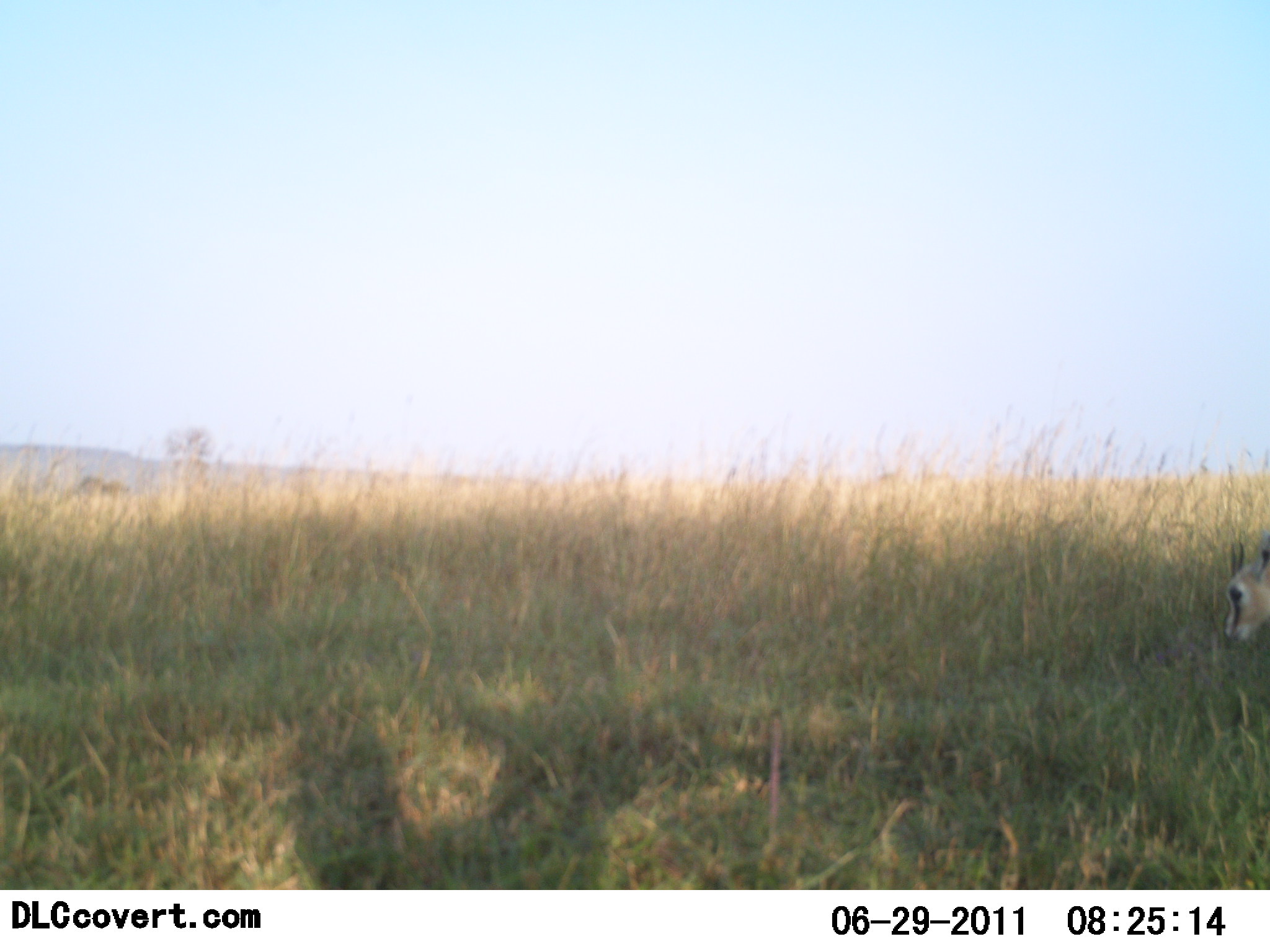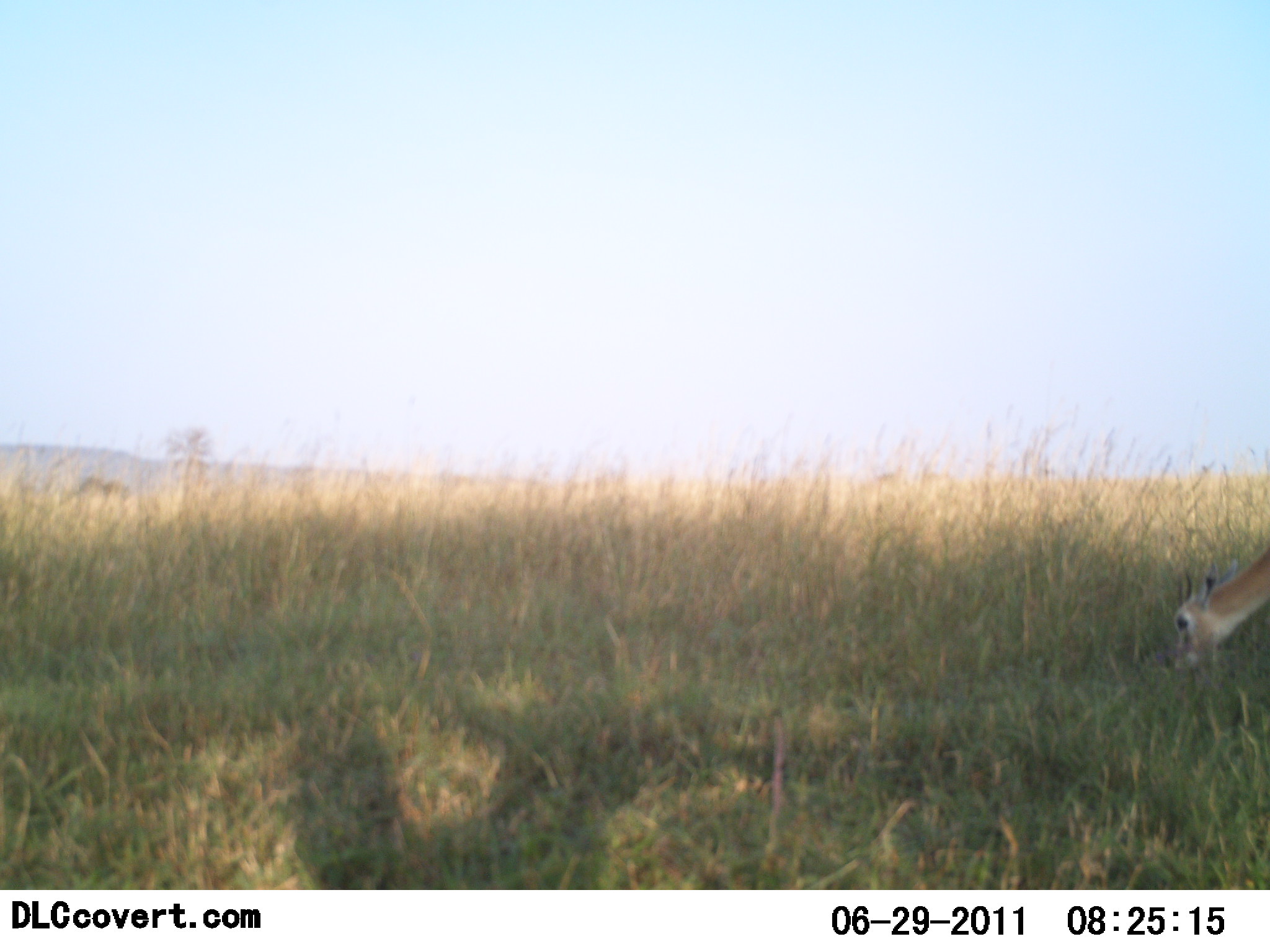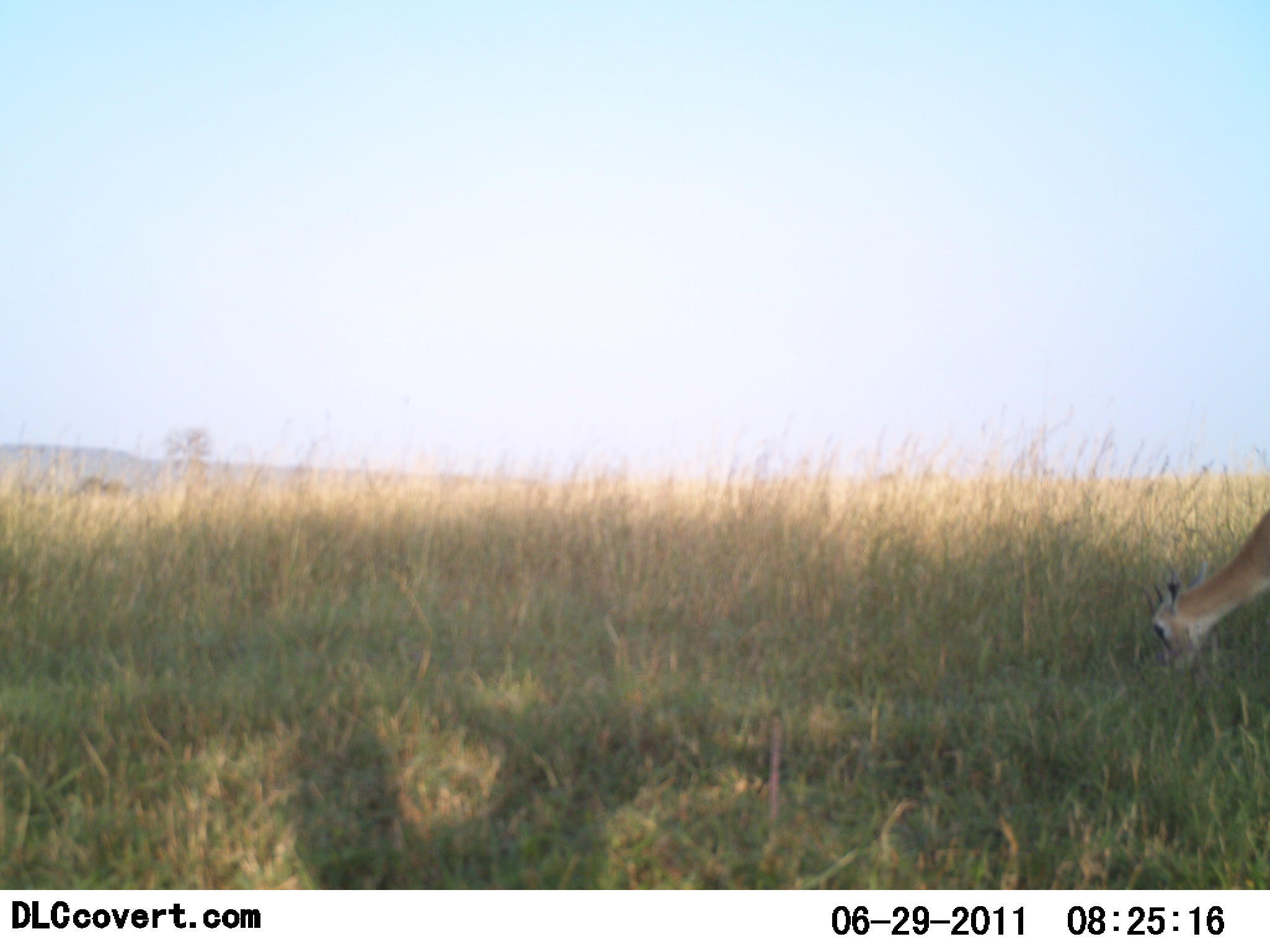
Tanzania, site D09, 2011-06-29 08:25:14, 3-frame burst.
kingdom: Animalia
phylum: Chordata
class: Mammalia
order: Artiodactyla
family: Bovidae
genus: Eudorcas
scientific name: Eudorcas thomsonii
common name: thomson's gazelle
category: gazellethomsons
Gazellethomsons (thomson's gazelle) (Eudorcas thomsonii), count 1. Behavior (volunteer vote fractions): standing 0%, resting 0%, moving 0%, interacting 0%. Young present (vote fraction): 0%. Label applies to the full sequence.